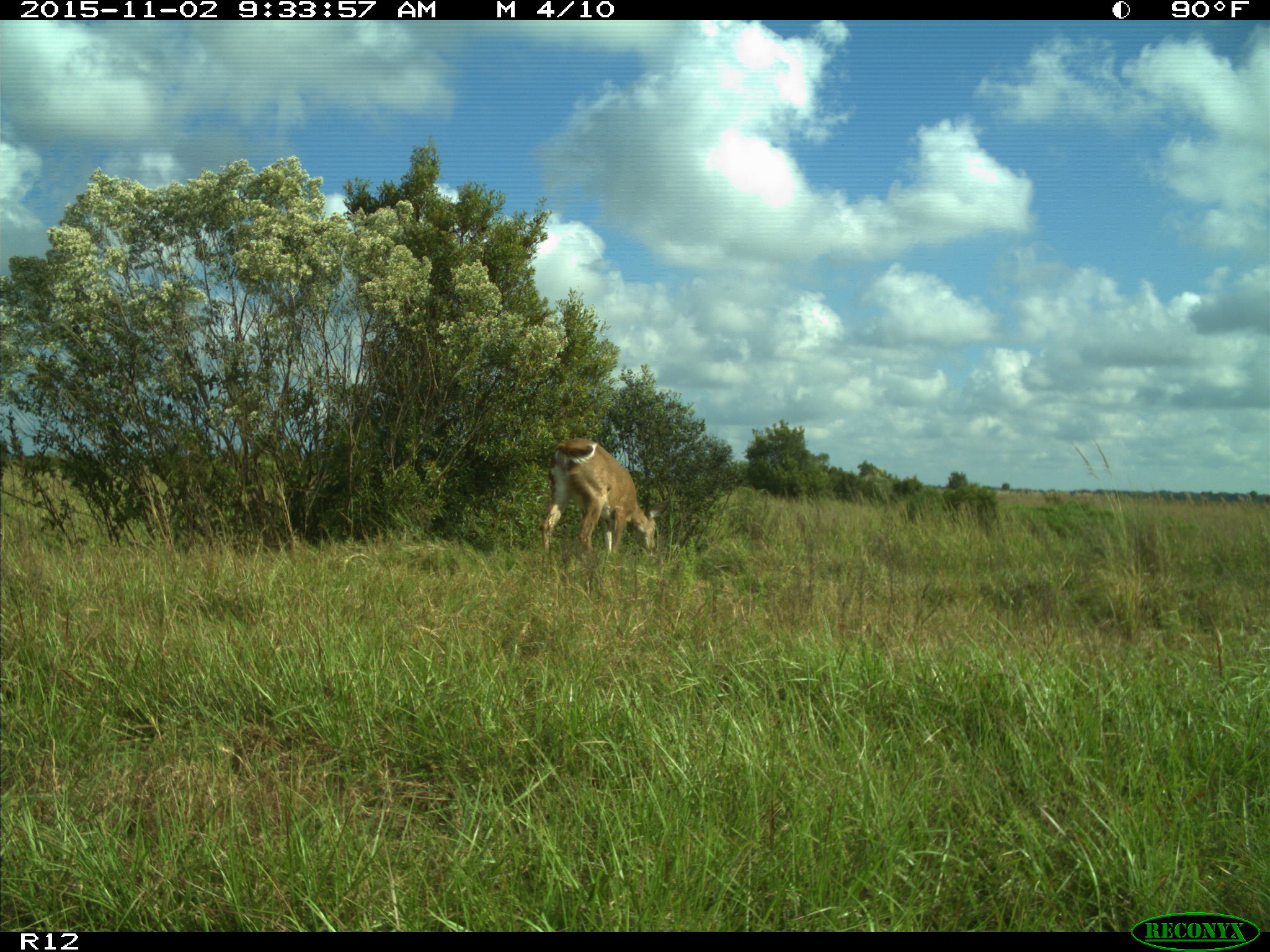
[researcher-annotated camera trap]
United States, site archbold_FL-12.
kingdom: Animalia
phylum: Chordata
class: Mammalia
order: Artiodactyla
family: Cervidae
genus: Odocoileus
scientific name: Odocoileus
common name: deer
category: unidentified deer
Unidentified deer (deer) (Odocoileus).